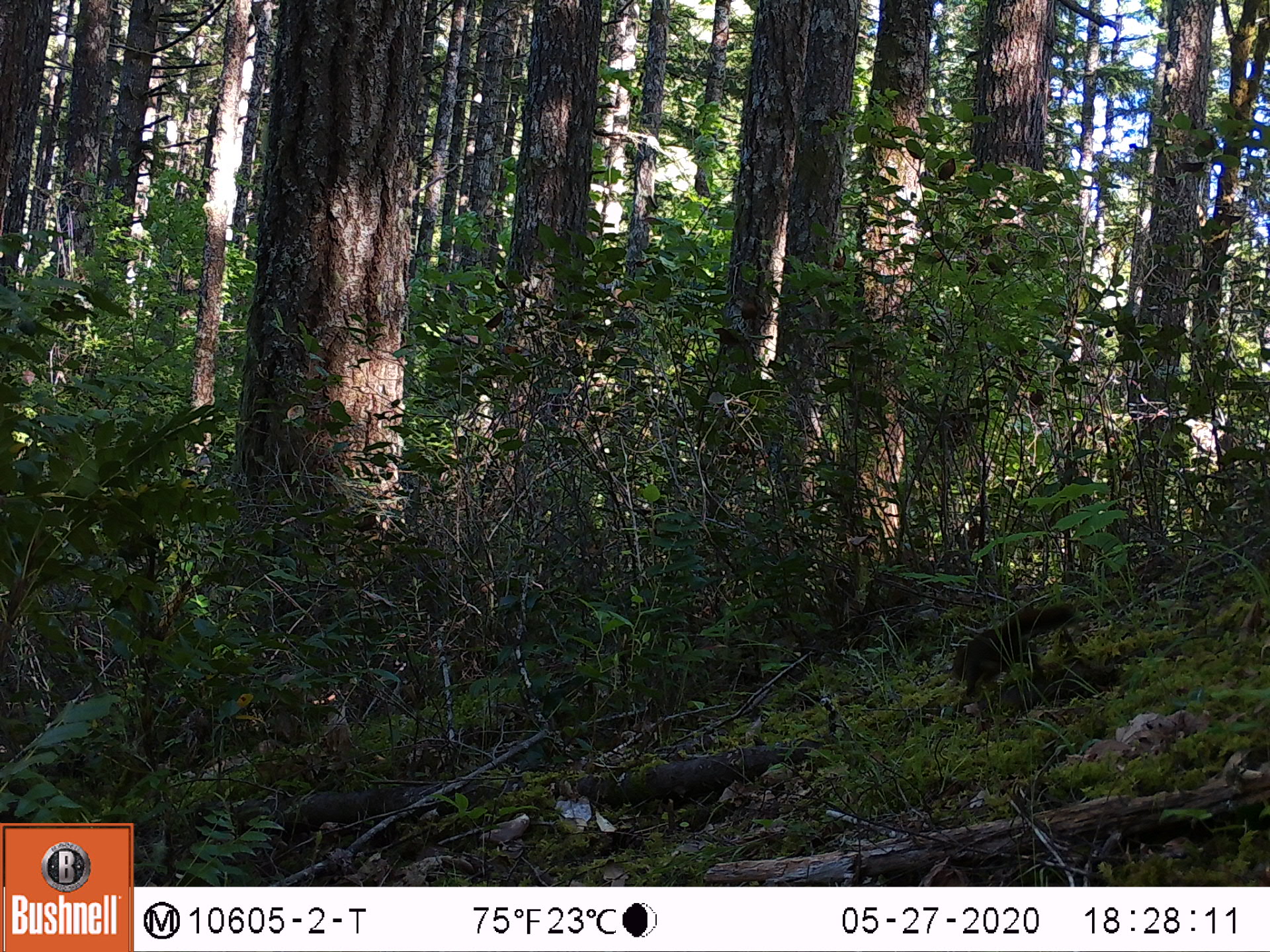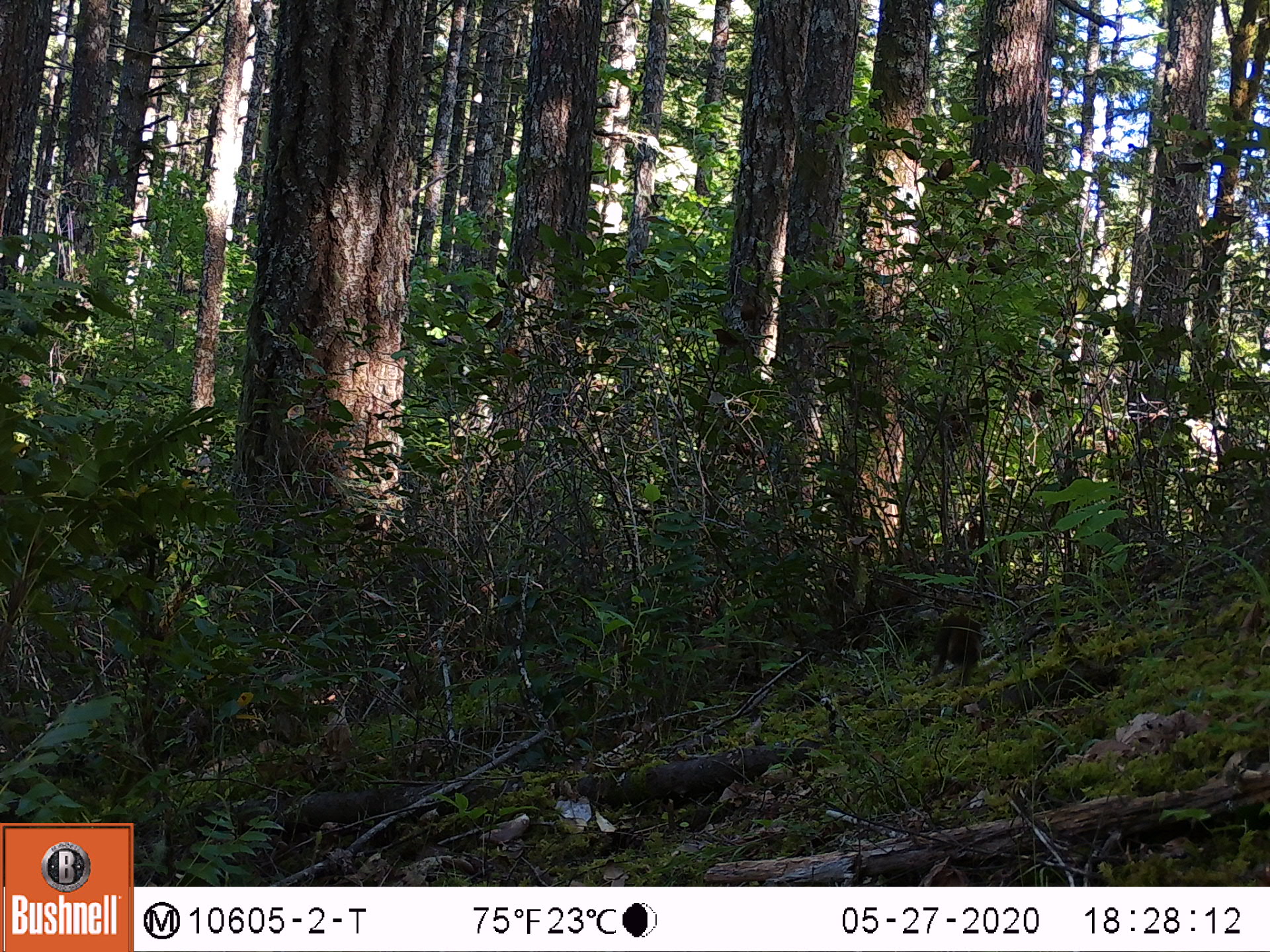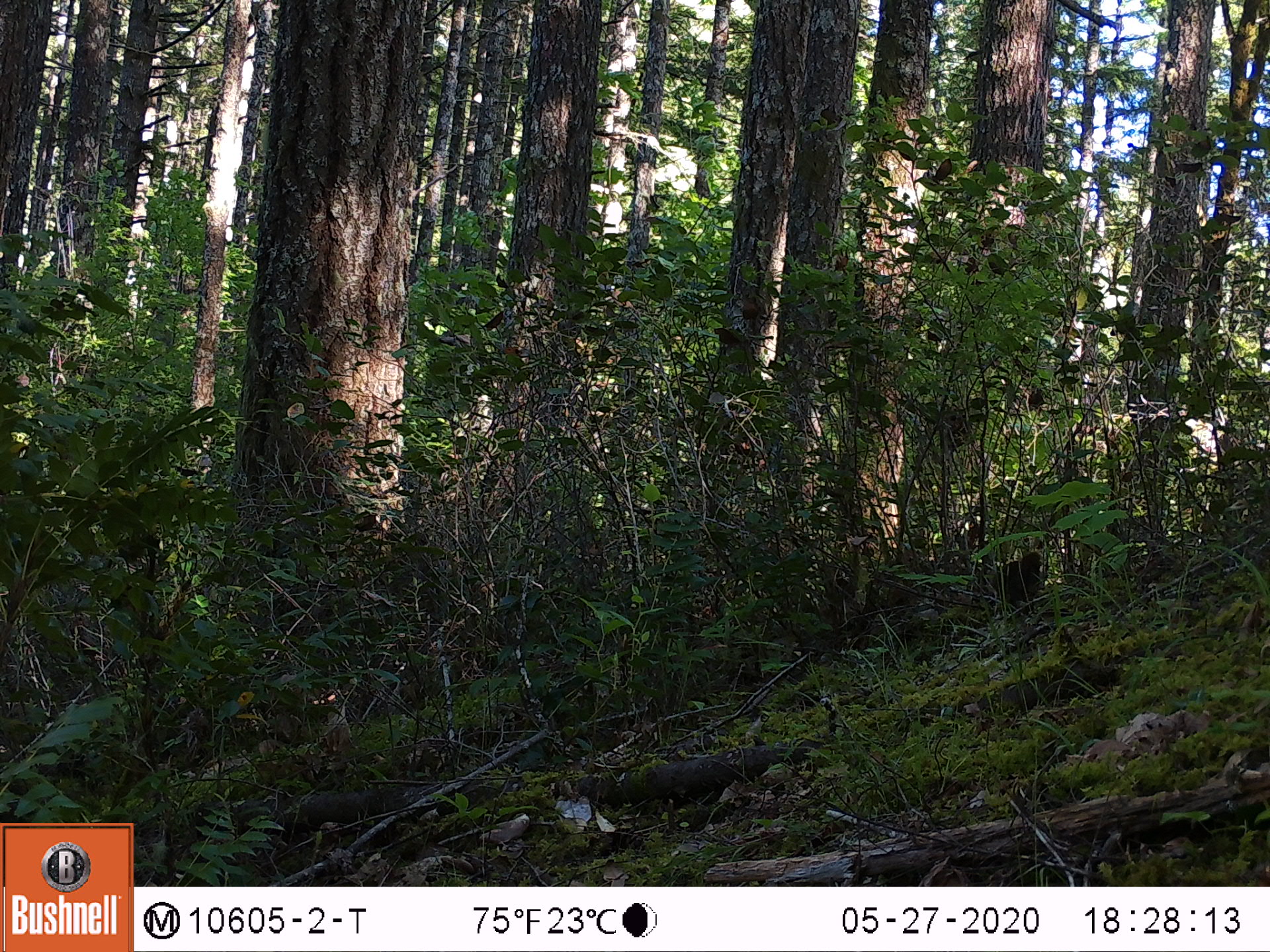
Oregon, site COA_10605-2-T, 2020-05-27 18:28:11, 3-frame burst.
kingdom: Animalia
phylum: Chordata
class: Mammalia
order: Rodentia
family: Sciuridae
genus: Tamiasciurus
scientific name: Tamiasciurus douglasii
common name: douglas squirrel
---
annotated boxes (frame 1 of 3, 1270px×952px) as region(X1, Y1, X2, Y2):
douglas squirrel: region(948, 603, 1073, 702)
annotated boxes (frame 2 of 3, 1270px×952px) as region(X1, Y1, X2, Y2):
douglas squirrel: region(915, 596, 980, 690)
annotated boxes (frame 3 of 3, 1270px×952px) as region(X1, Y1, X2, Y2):
douglas squirrel: region(937, 541, 1048, 628)